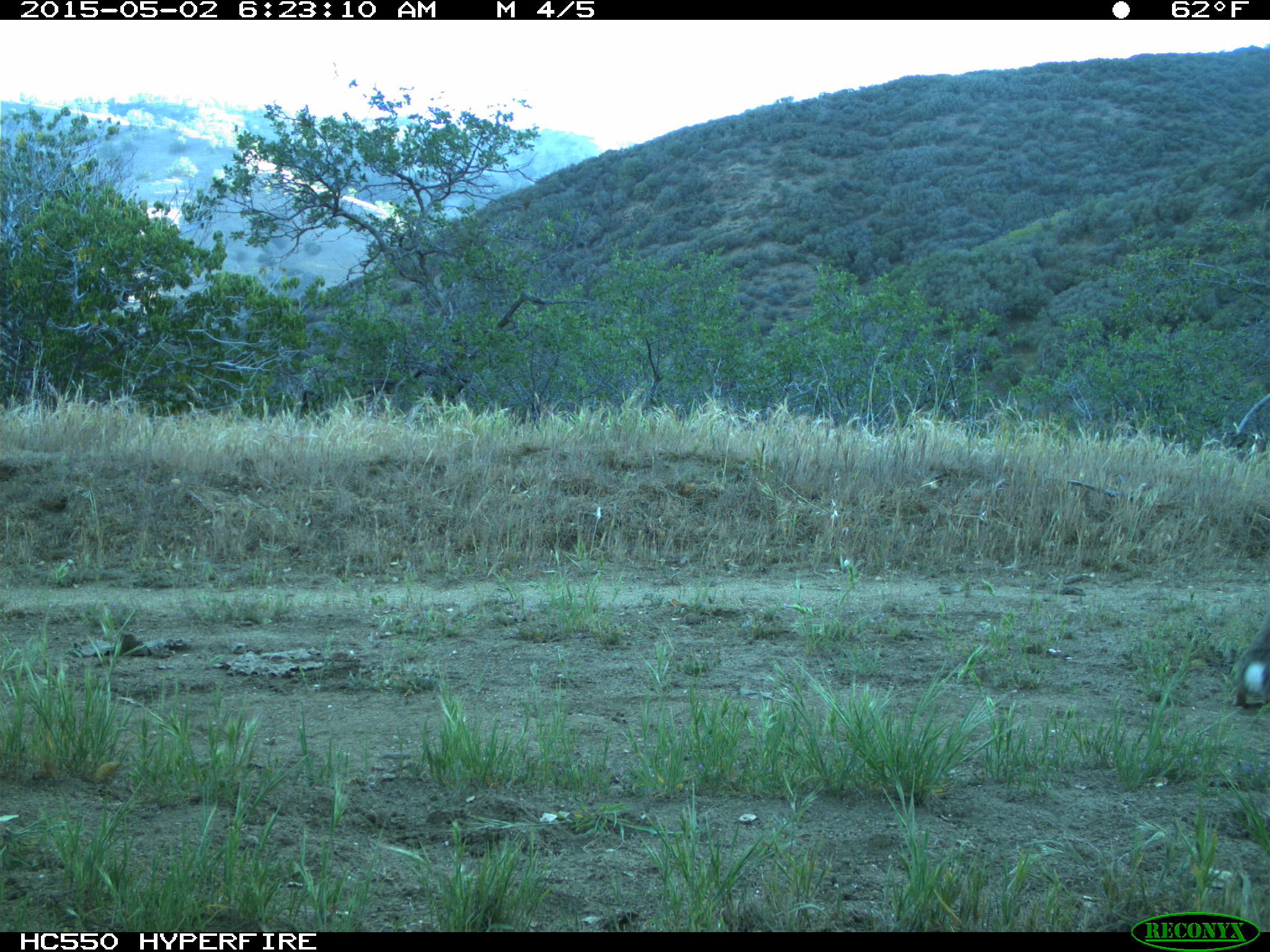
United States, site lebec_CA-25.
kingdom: Animalia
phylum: Chordata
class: Mammalia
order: Lagomorpha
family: Leporidae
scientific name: Leporidae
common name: rabbits and hares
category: unidentified rabbit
Unidentified rabbit (rabbits and hares) (Leporidae).